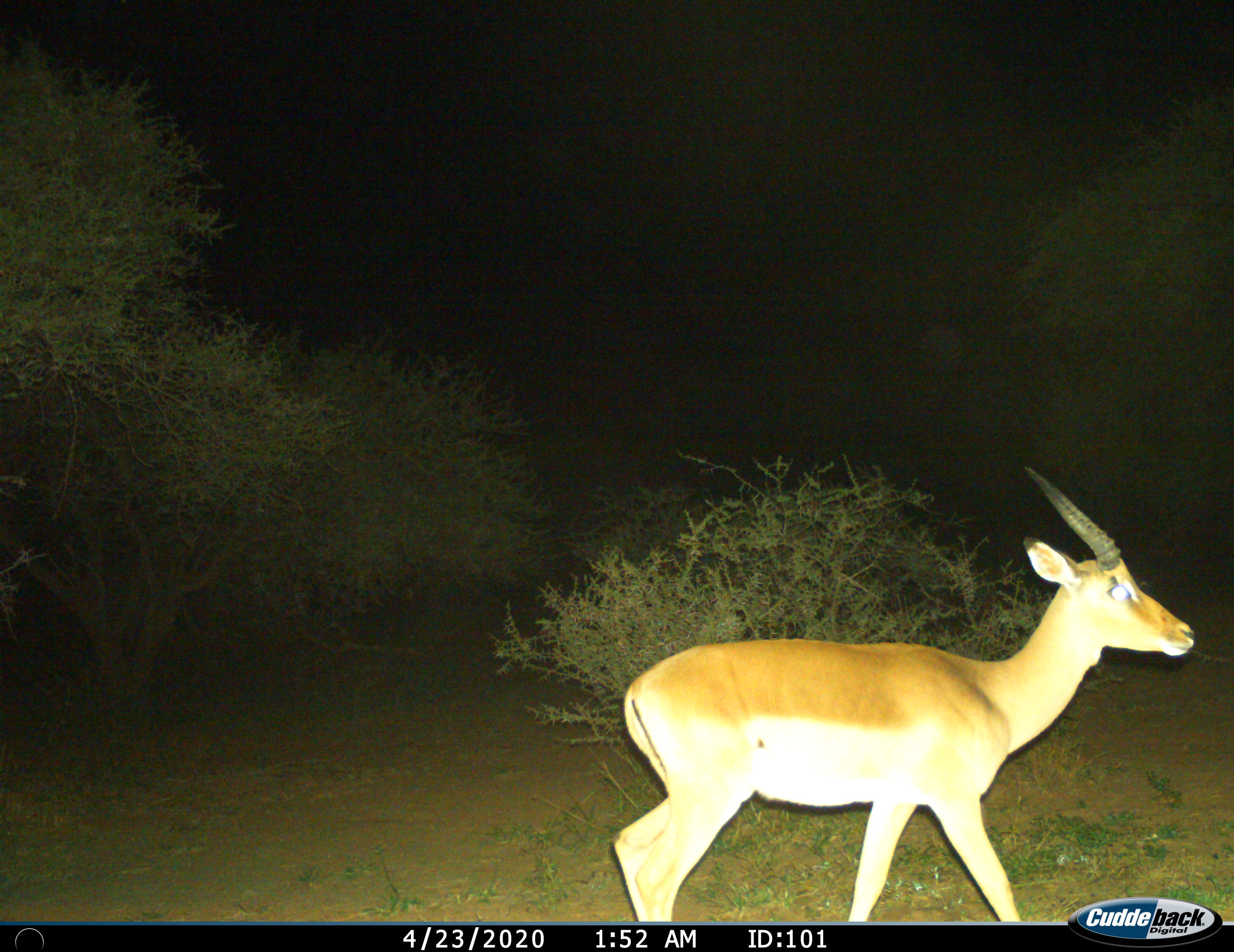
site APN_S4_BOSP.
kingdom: Animalia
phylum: Chordata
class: Mammalia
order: Artiodactyla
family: Bovidae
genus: Aepyceros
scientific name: Aepyceros melampus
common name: impala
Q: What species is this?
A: Impala (Aepyceros melampus).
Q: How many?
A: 1.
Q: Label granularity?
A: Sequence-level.